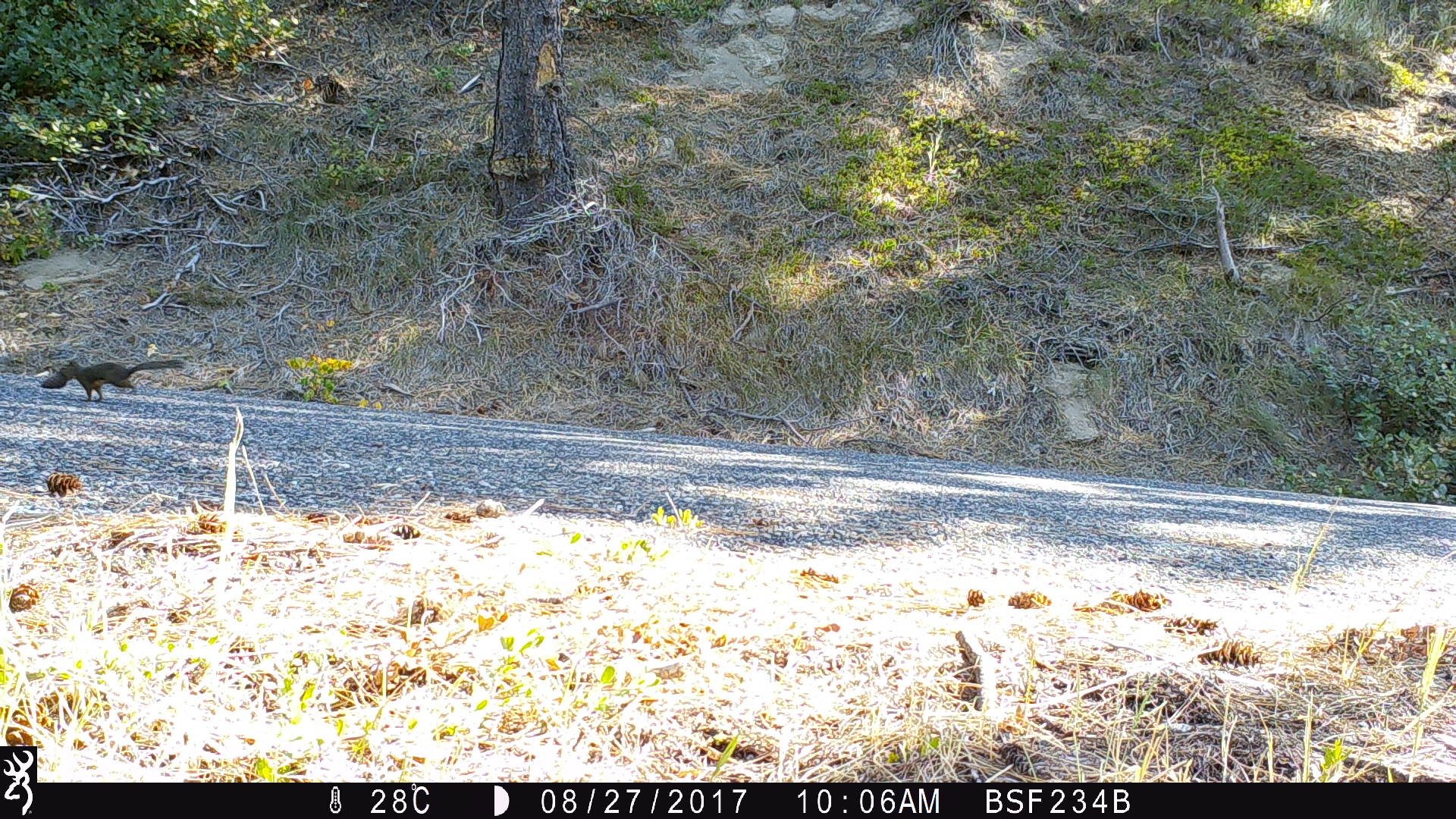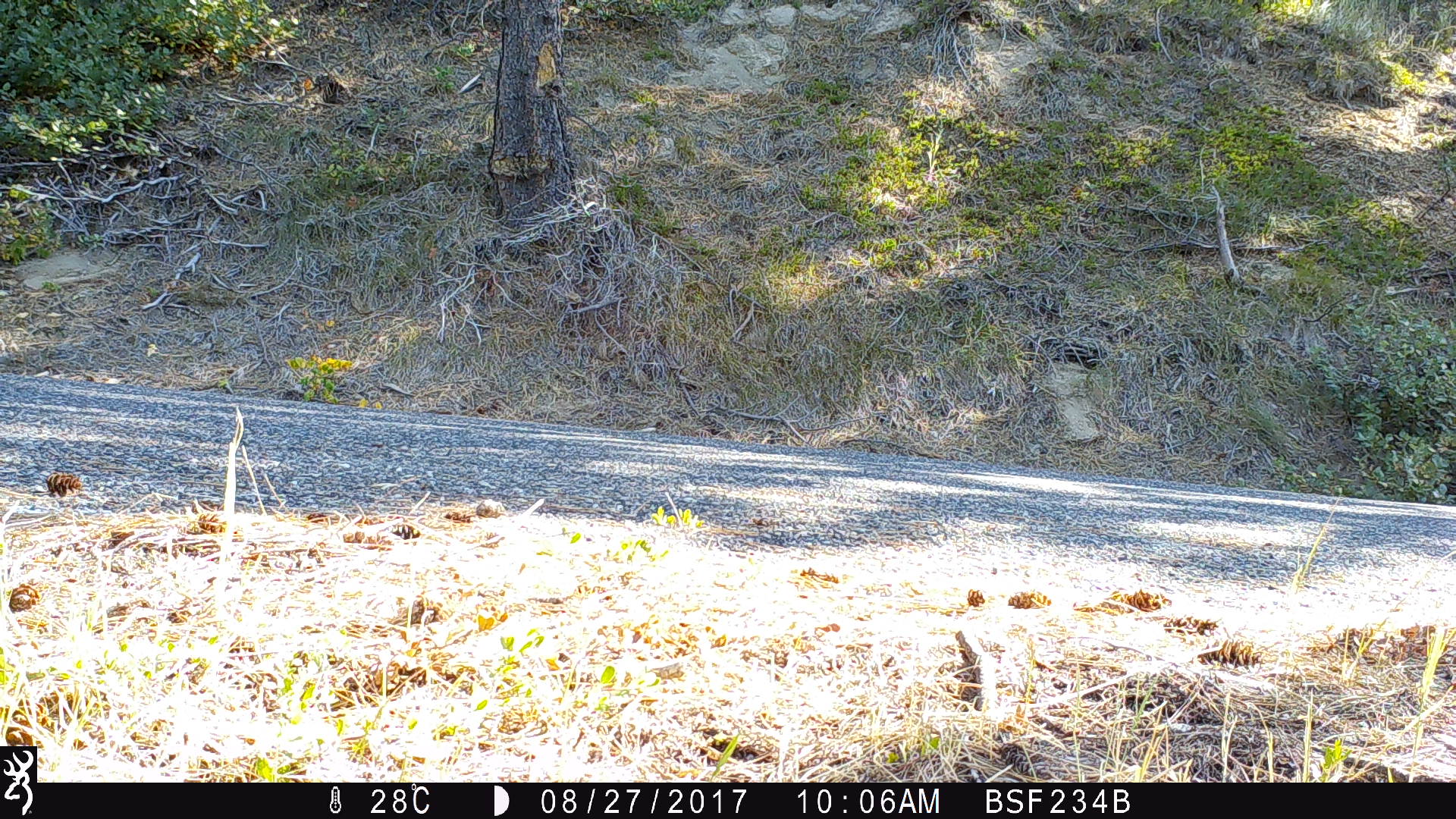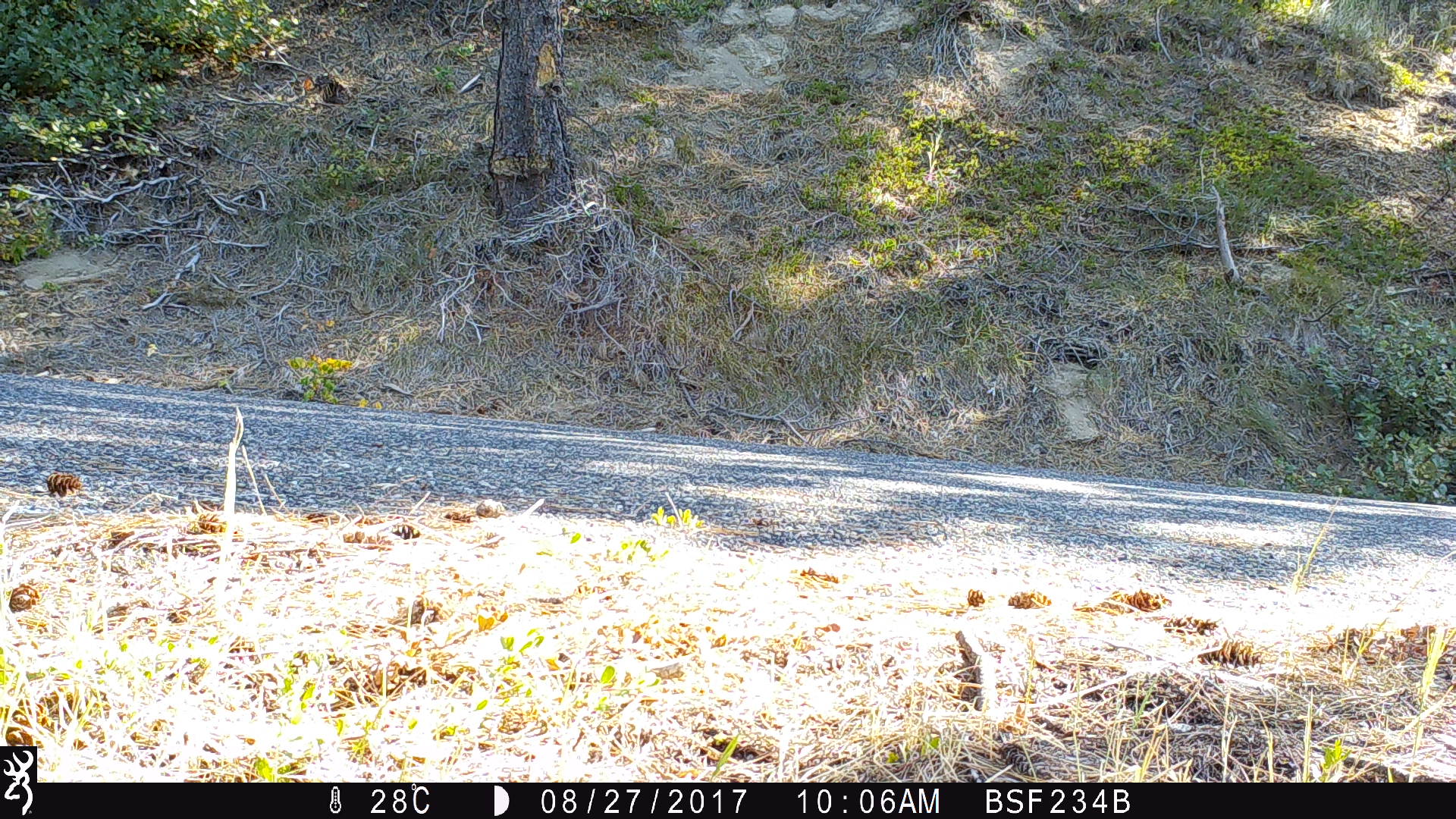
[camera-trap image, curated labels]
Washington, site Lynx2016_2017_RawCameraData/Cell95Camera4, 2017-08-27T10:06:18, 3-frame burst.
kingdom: Animalia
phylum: Chordata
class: Mammalia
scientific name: Mammalia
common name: small mammal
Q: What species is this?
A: Small mammal (Mammalia).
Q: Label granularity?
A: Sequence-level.